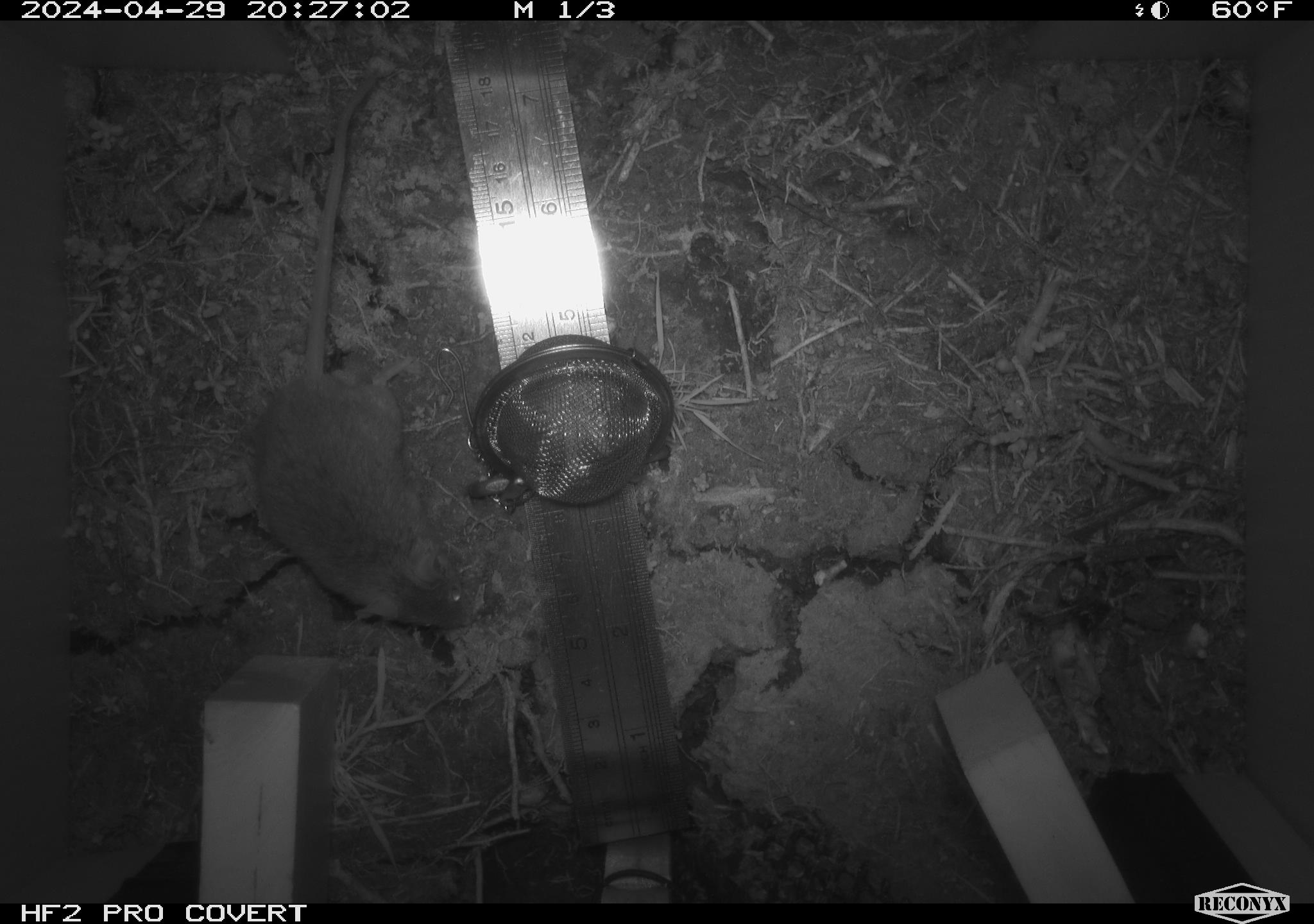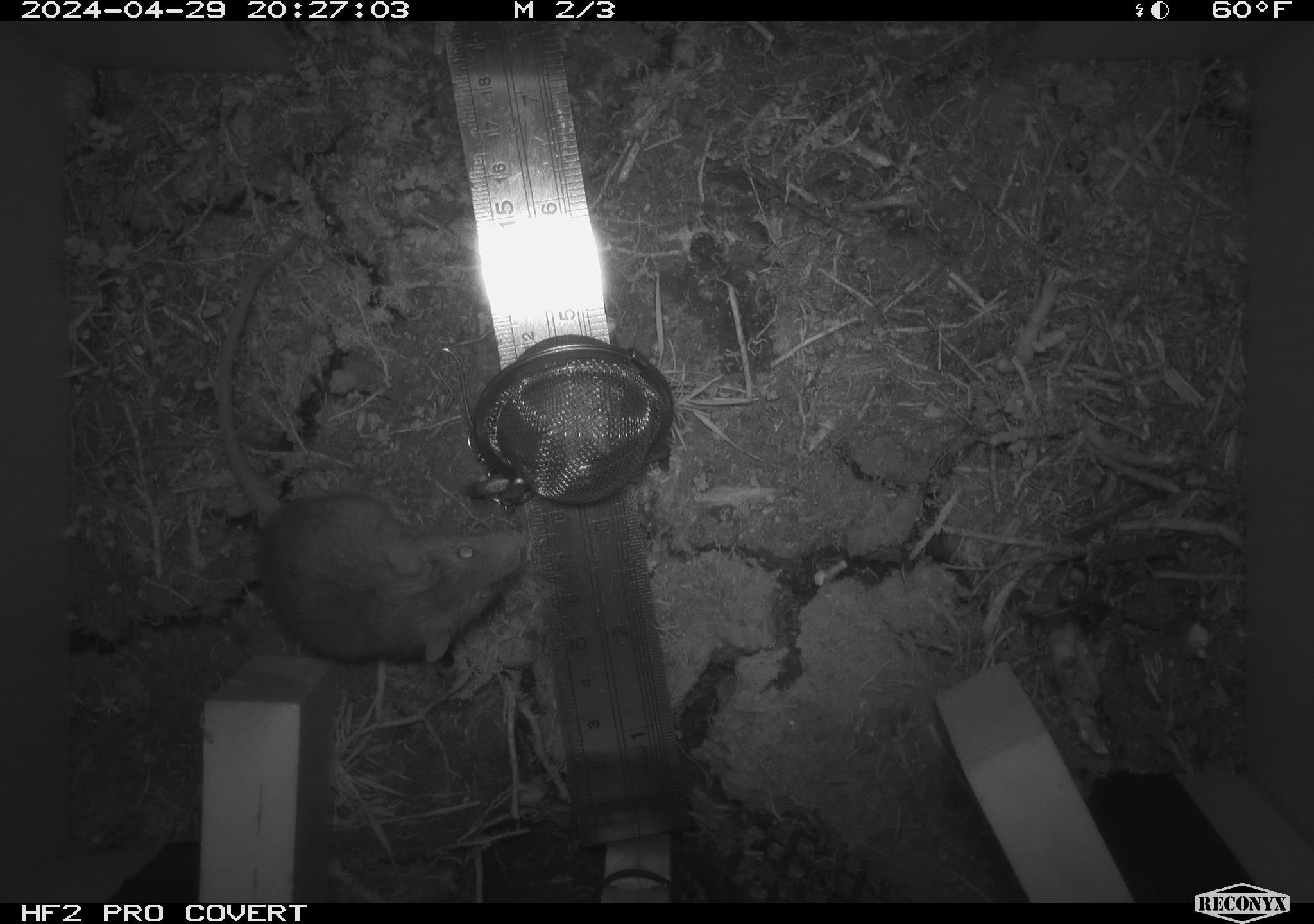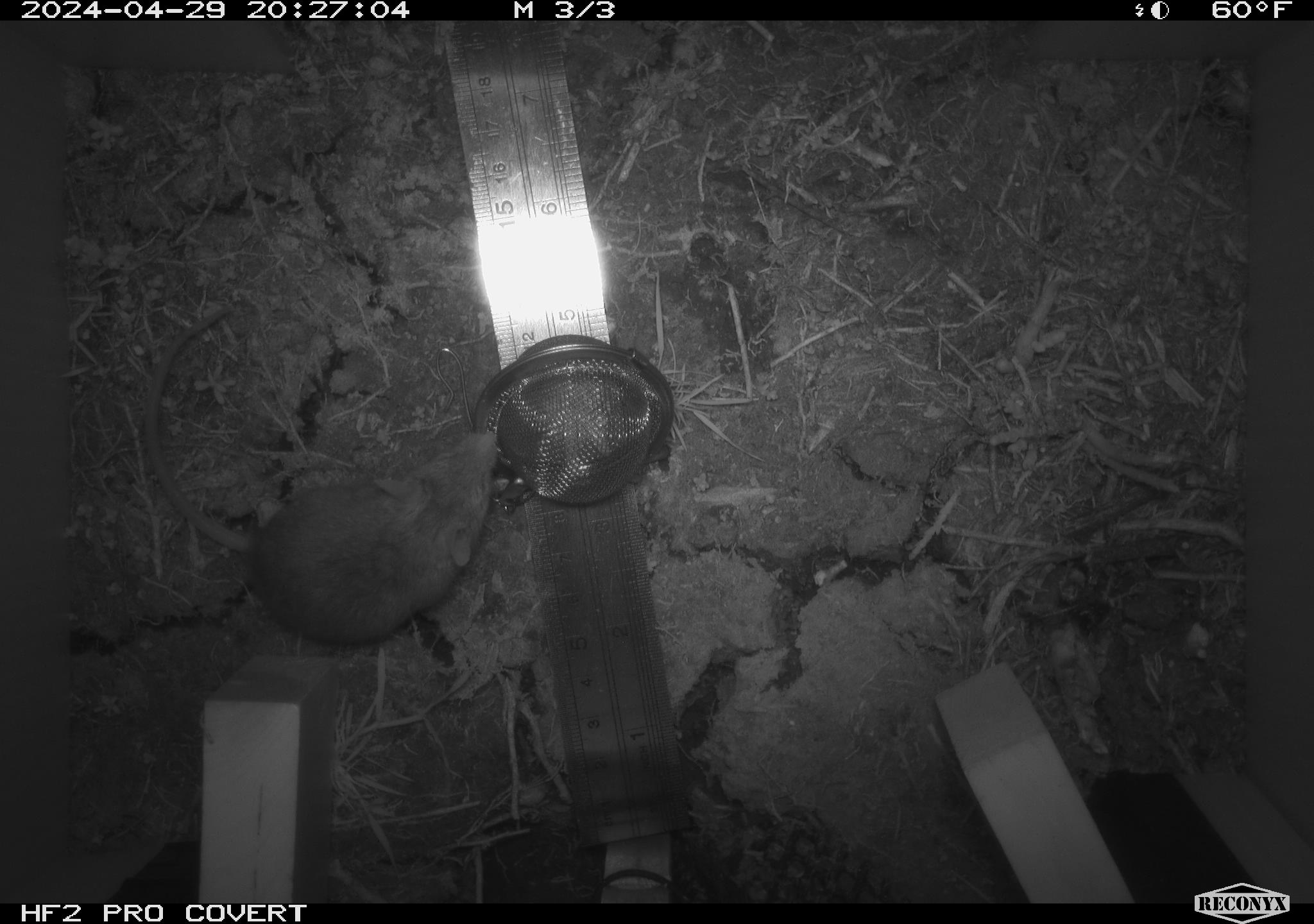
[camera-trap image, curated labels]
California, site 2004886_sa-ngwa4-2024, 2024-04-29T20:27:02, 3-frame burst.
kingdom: Animalia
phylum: Chordata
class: Mammalia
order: Rodentia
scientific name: Rodentia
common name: mouse species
Mouse species (Rodentia).